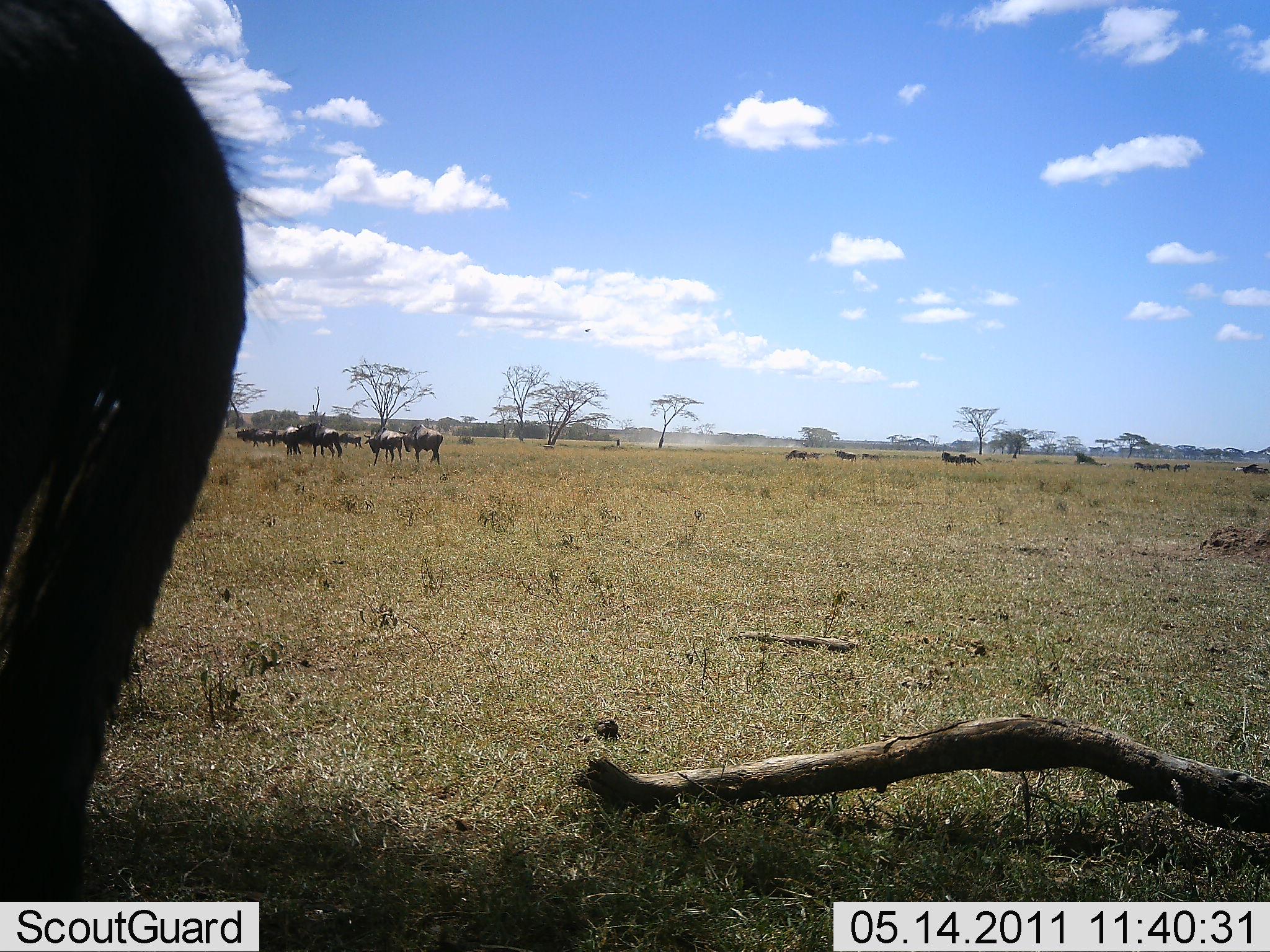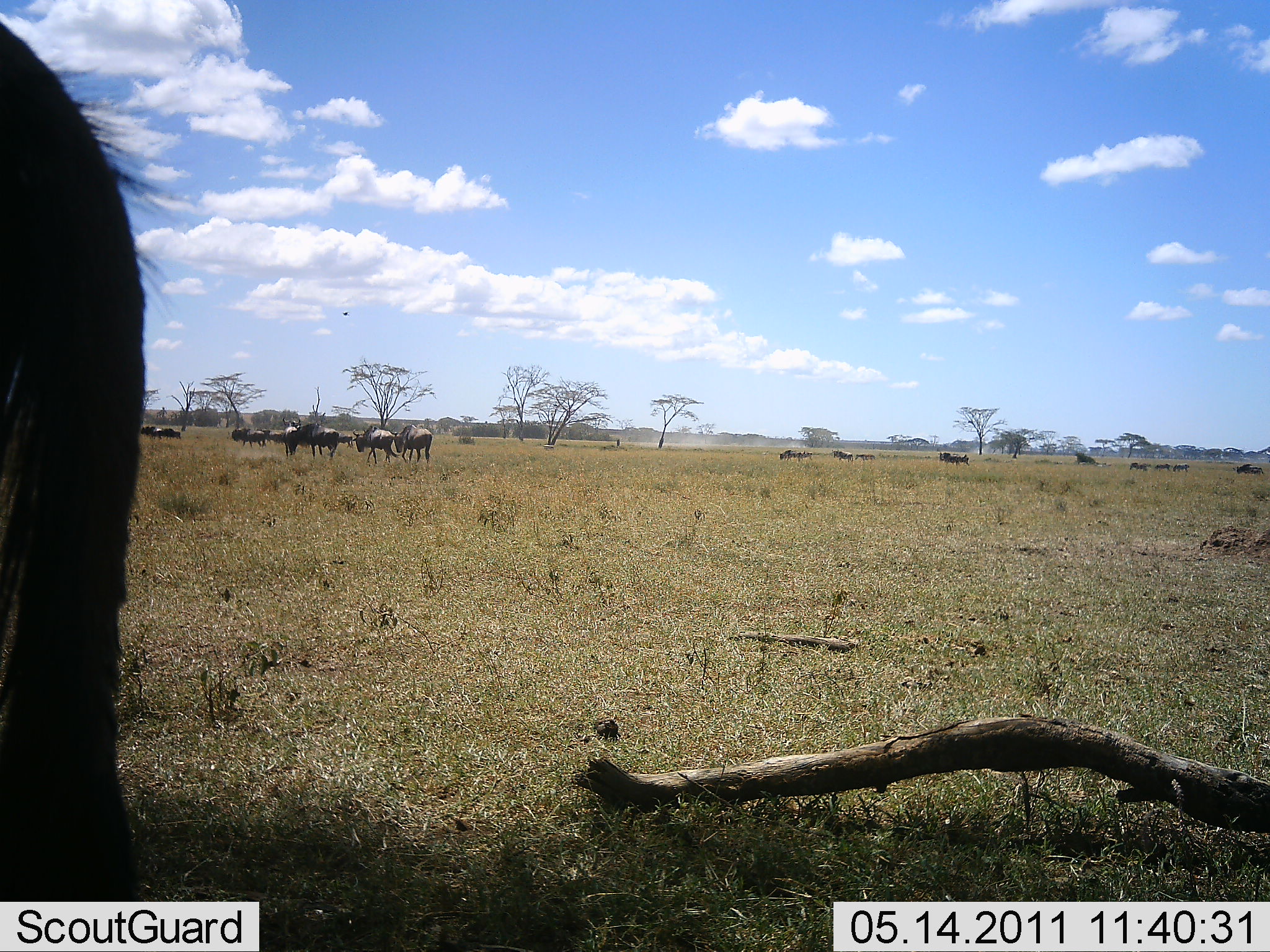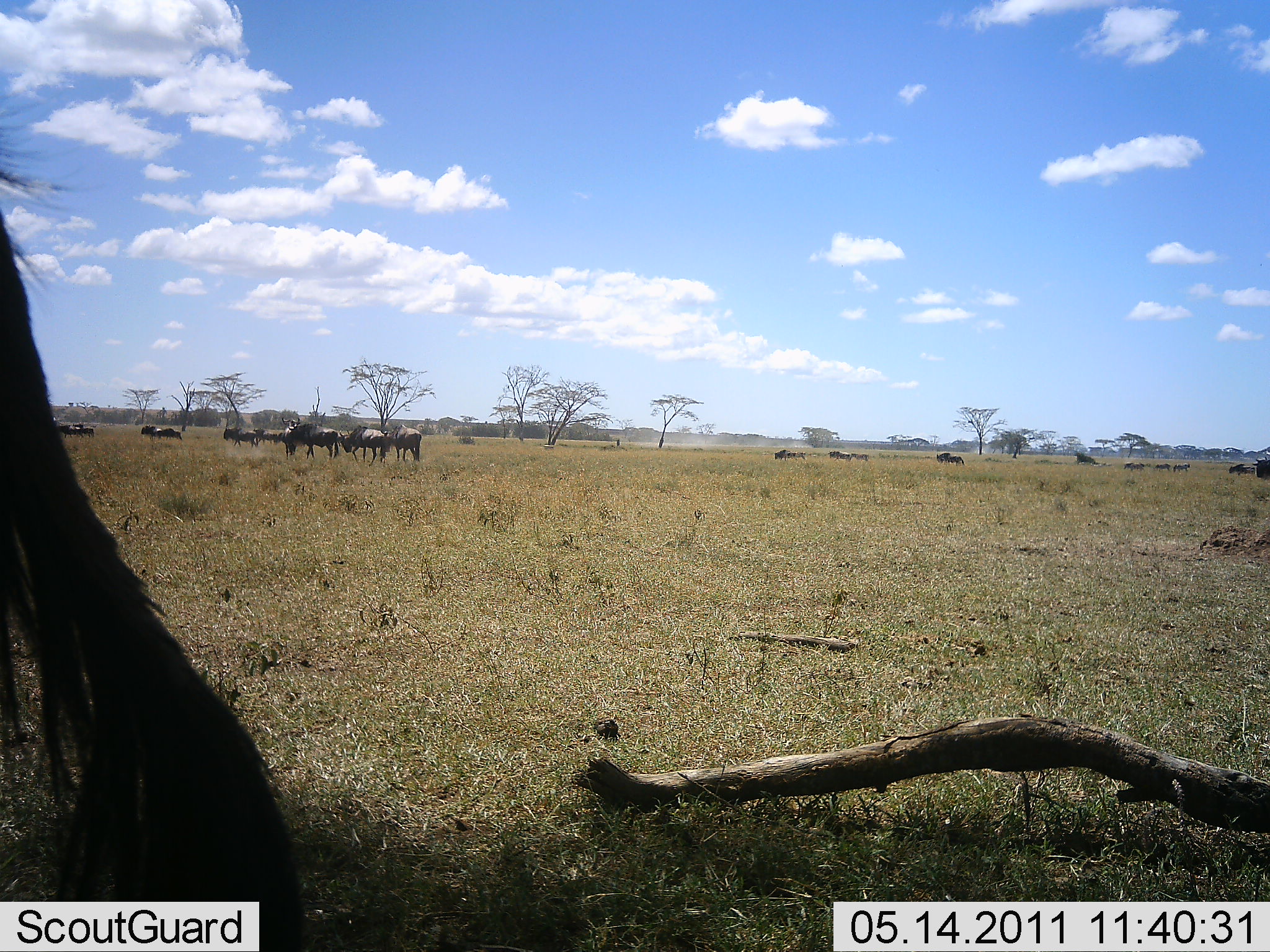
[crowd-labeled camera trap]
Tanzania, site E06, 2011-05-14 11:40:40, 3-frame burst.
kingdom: Animalia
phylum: Chordata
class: Mammalia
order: Artiodactyla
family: Bovidae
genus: Connochaetes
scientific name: Connochaetes taurinus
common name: blue wildebeest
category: wildebeest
Wildebeest (blue wildebeest) (Connochaetes taurinus), count 11-50. Behavior (volunteer vote fractions): standing 42%, resting 0%, moving 92%, interacting 8%. Young present (vote fraction): 0%. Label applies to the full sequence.